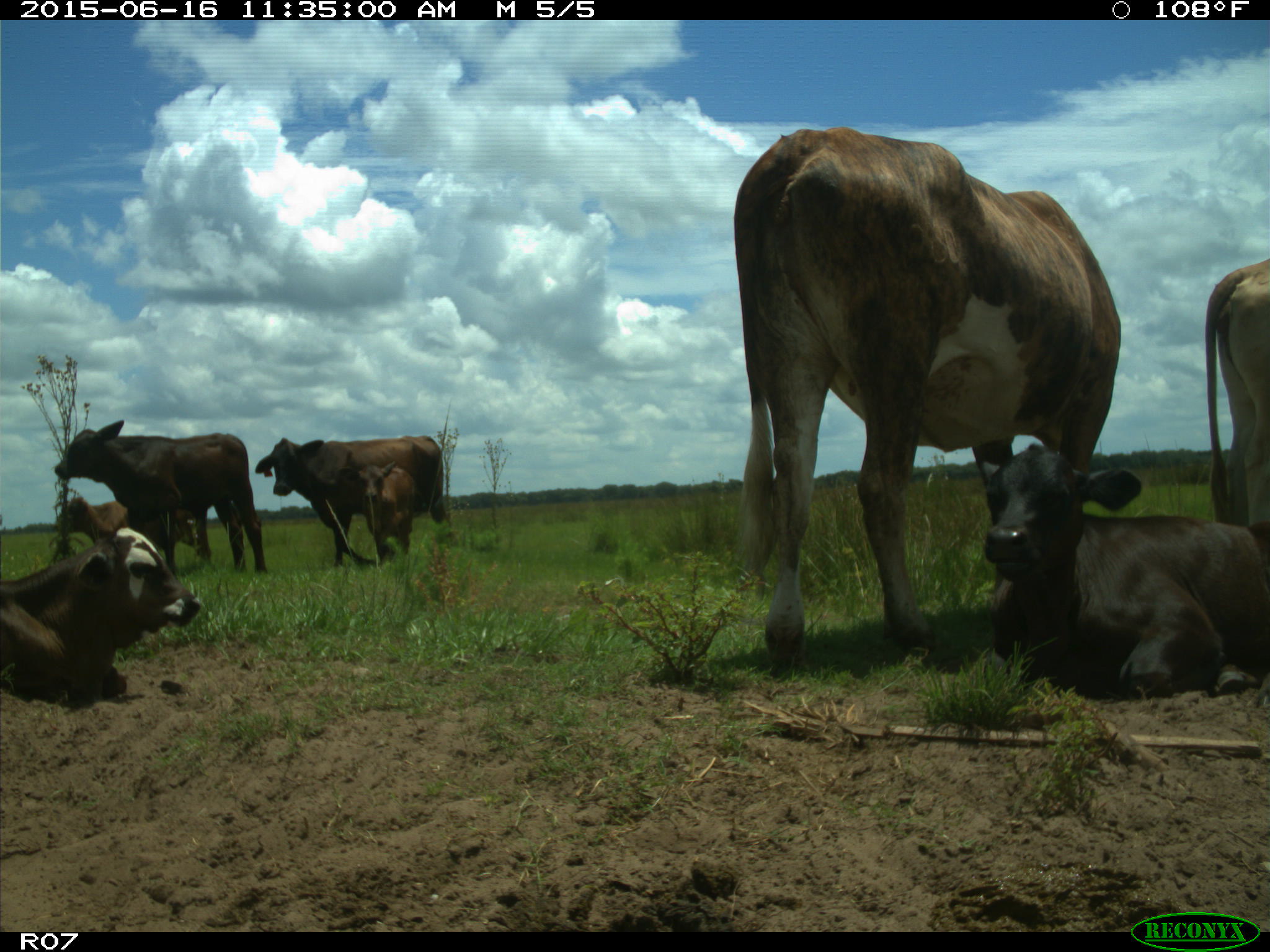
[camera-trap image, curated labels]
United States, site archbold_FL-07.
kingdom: Animalia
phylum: Chordata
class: Mammalia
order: Artiodactyla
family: Bovidae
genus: Bos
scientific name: Bos taurus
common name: domestic cow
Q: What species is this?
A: Bos taurus (domestic cow).